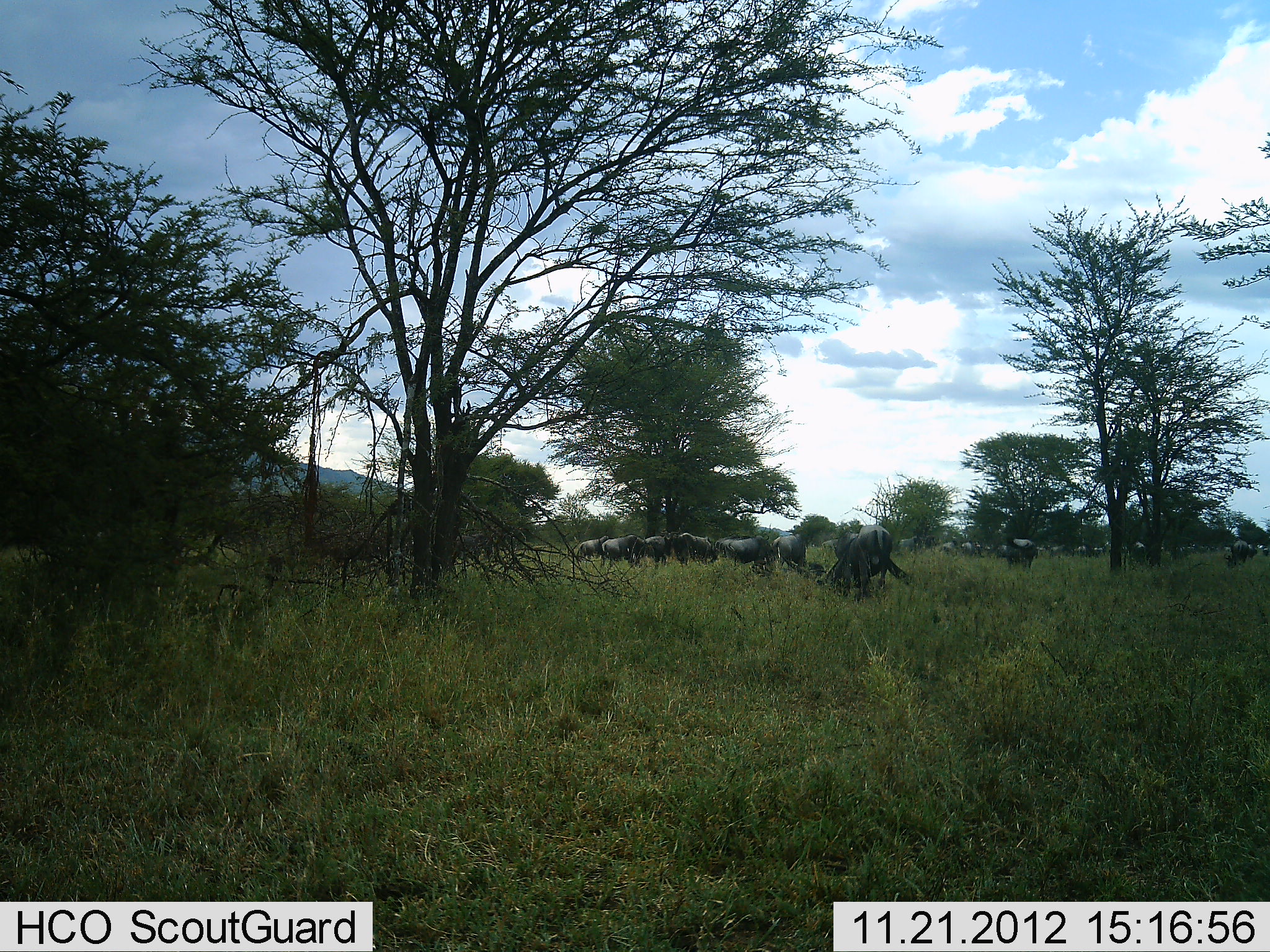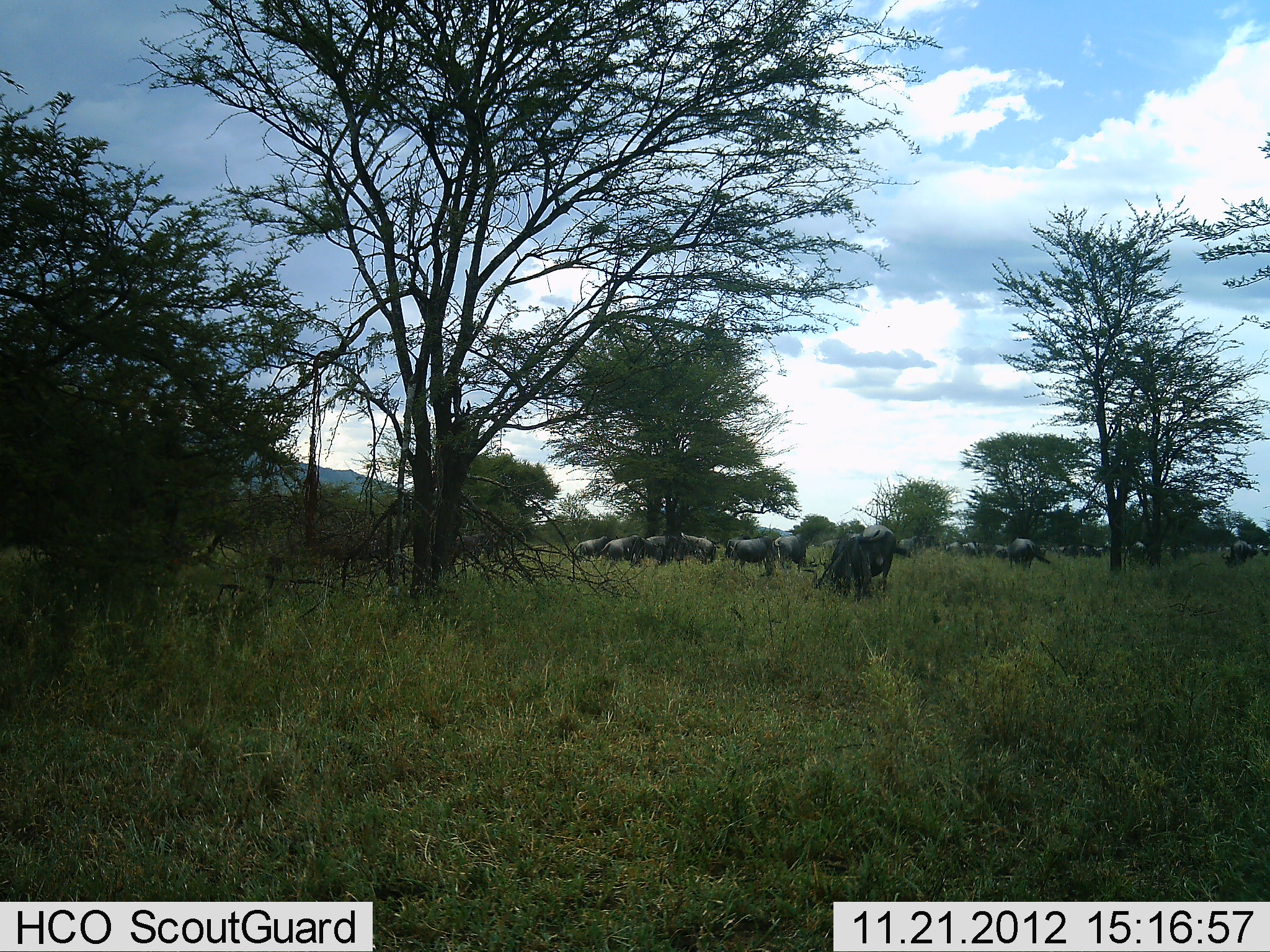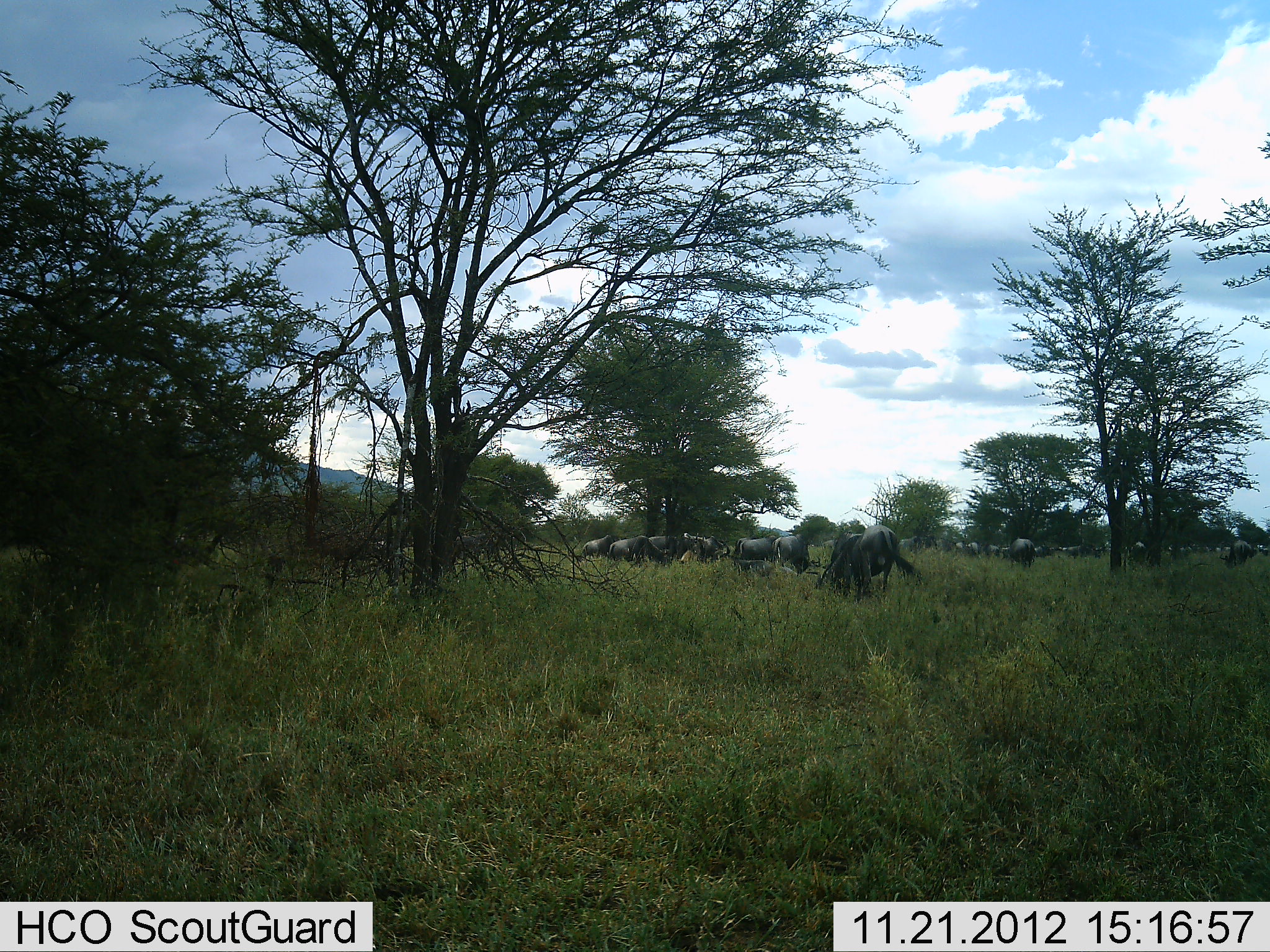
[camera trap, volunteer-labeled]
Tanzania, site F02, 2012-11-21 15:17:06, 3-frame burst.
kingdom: Animalia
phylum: Chordata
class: Mammalia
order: Artiodactyla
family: Bovidae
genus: Connochaetes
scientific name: Connochaetes taurinus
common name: blue wildebeest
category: wildebeest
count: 11-50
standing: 50%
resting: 0%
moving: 80%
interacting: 0%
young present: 0%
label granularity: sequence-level